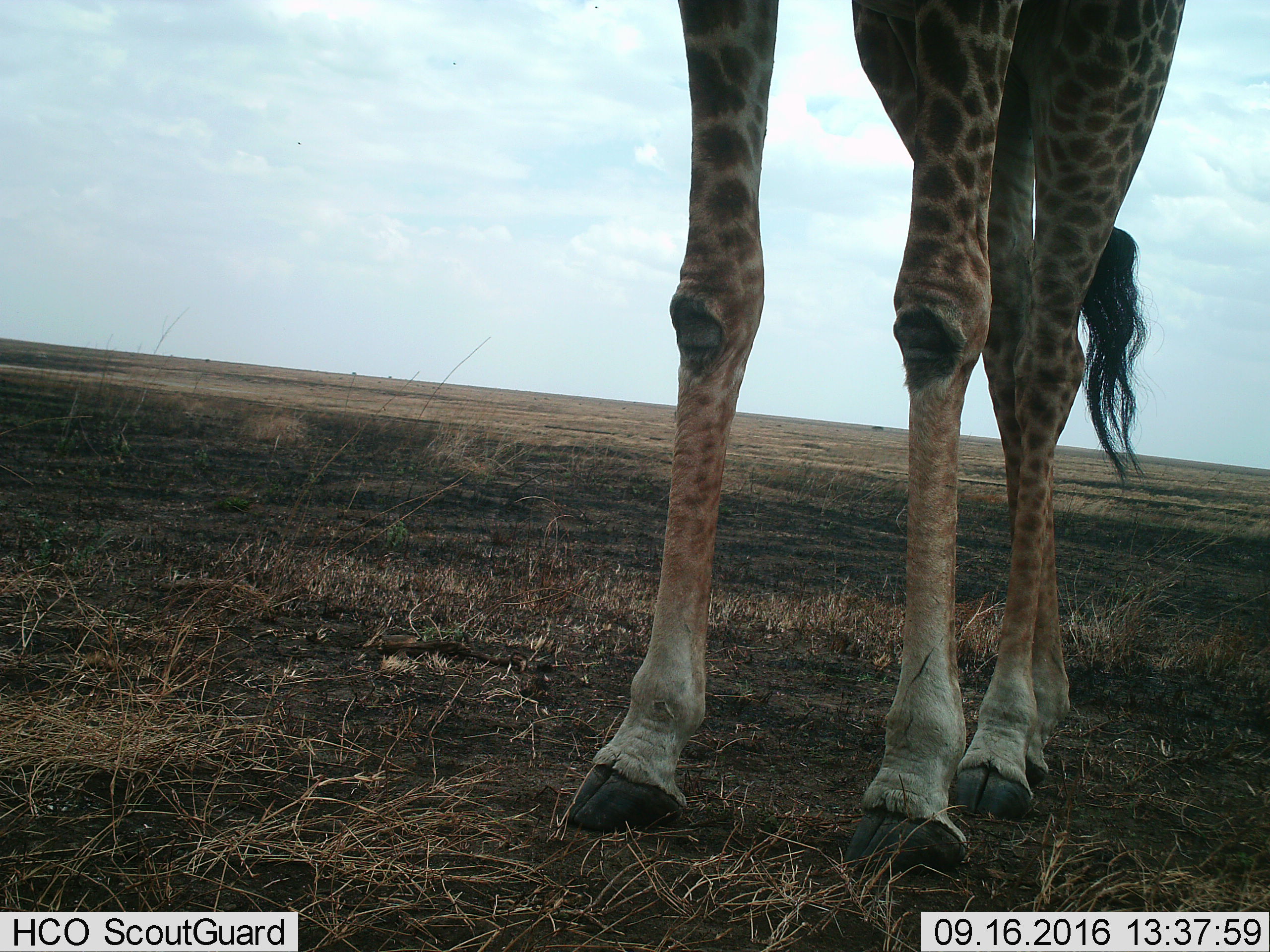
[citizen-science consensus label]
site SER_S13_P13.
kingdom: Animalia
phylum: Chordata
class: Mammalia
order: Artiodactyla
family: Giraffidae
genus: Giraffa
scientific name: Giraffa camelopardalis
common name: giraffe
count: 1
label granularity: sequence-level